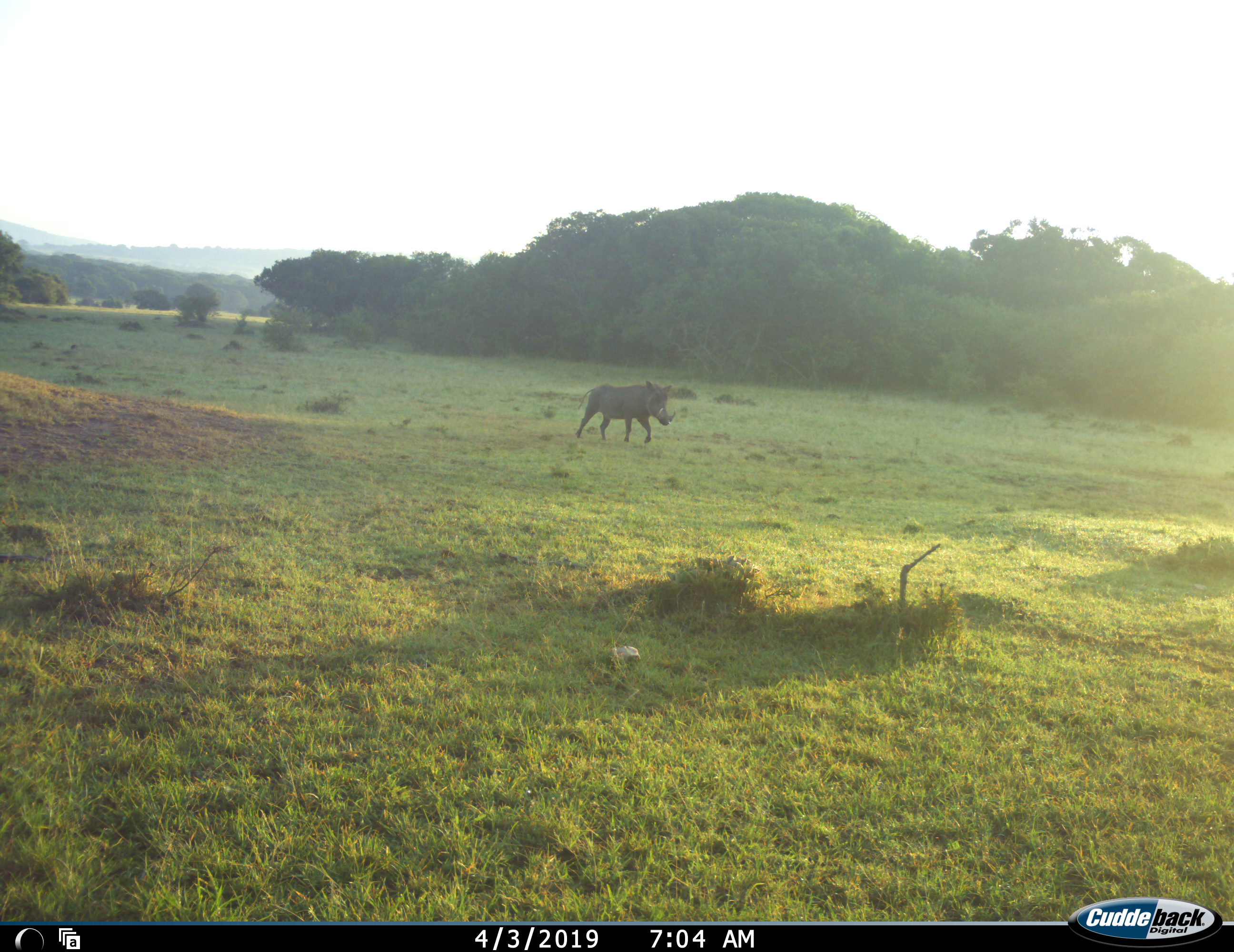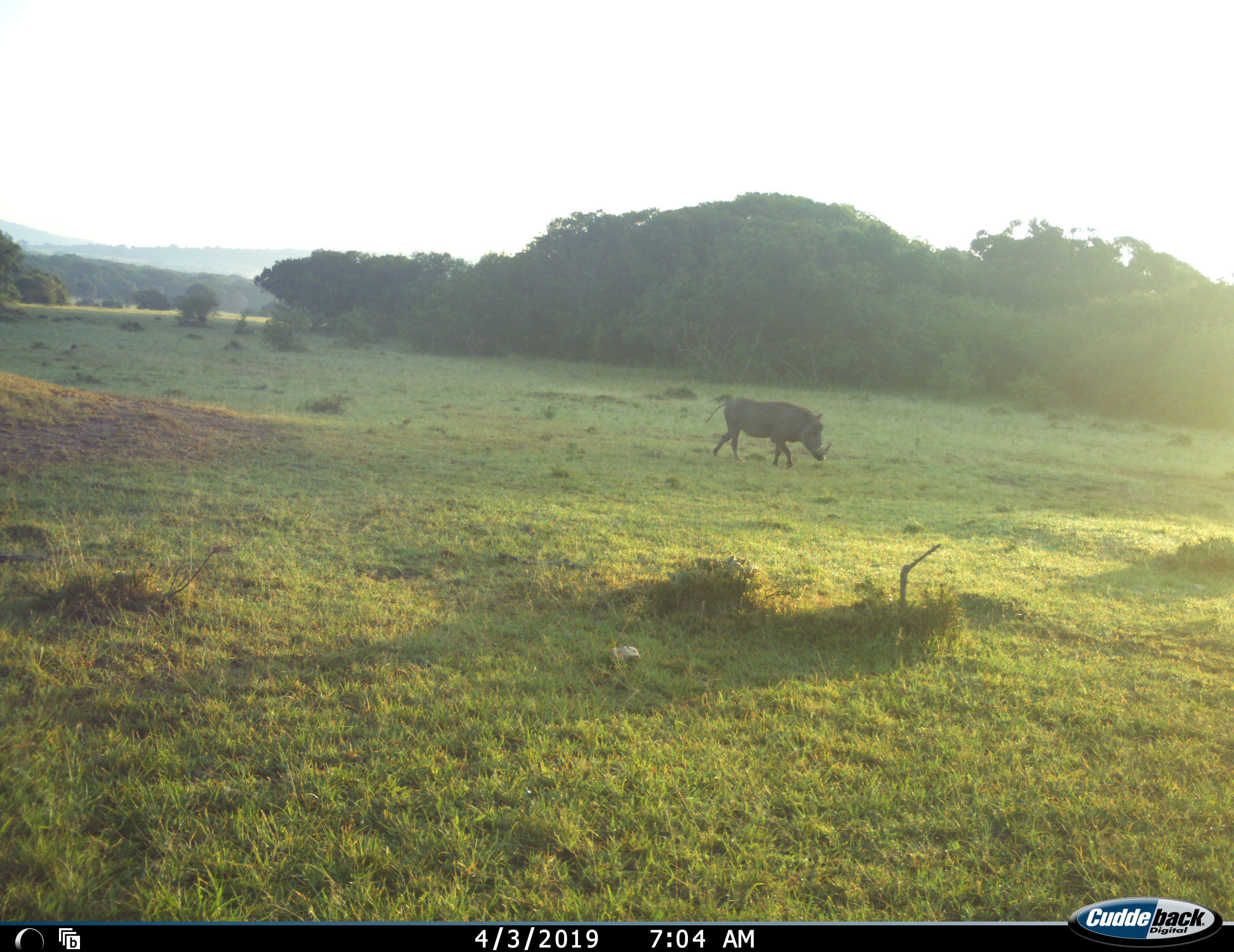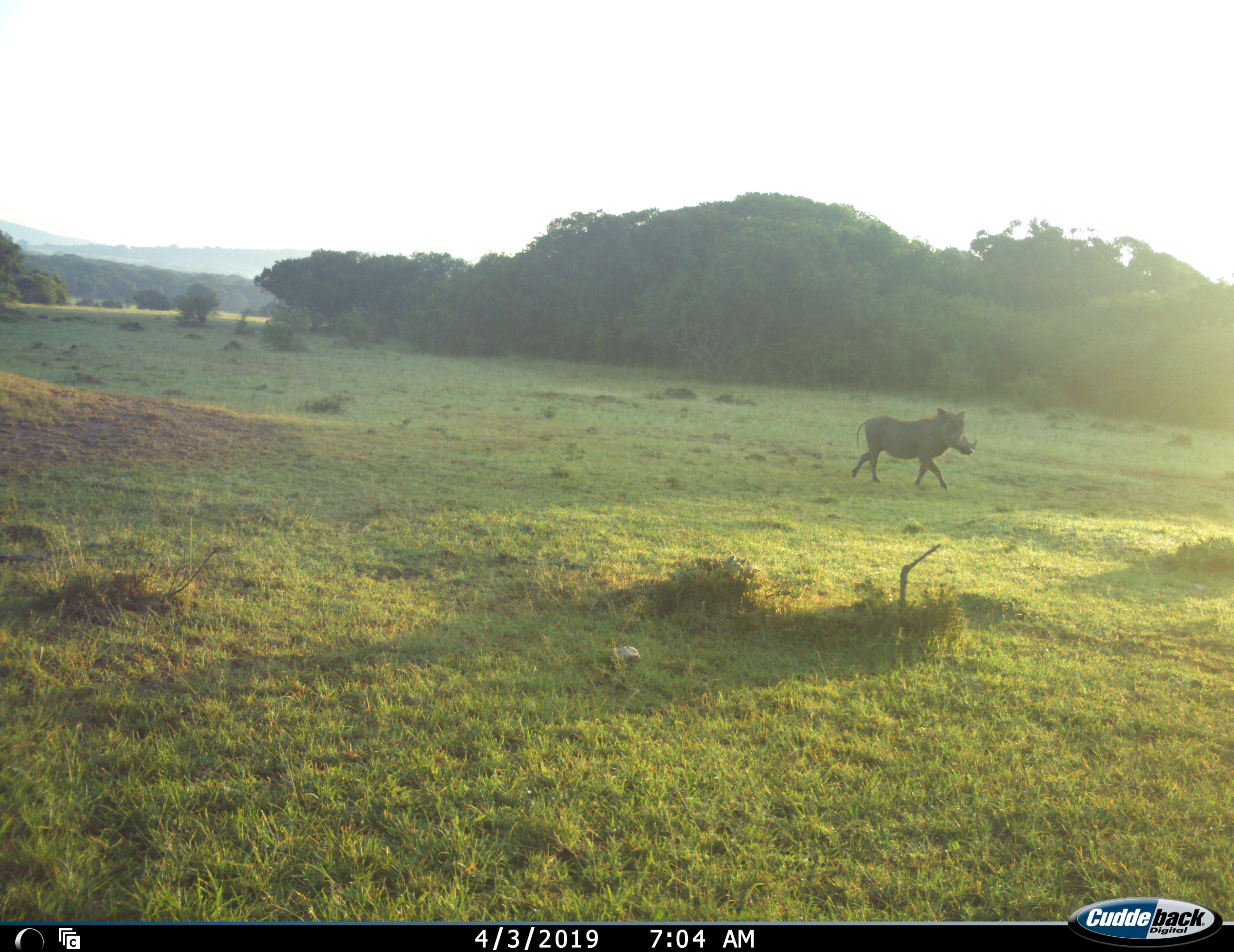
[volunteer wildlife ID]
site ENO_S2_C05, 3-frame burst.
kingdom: Animalia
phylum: Chordata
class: Mammalia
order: Artiodactyla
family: Suidae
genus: Phacochoerus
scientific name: Phacochoerus africanus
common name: warthog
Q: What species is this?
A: Warthog (Phacochoerus africanus).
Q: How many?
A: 1.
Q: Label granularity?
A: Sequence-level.